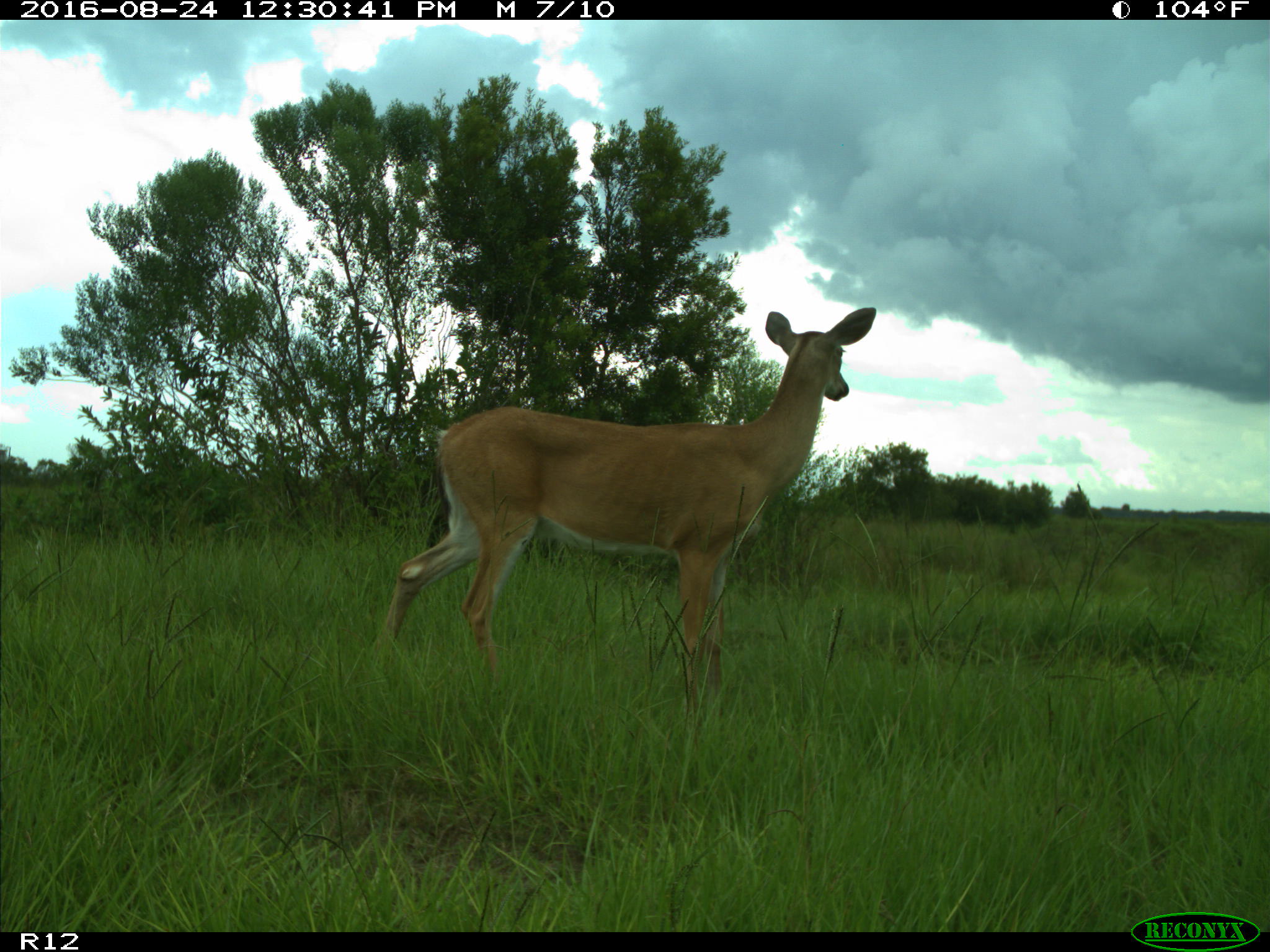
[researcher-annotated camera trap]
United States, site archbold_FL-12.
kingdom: Animalia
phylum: Chordata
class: Mammalia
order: Artiodactyla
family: Cervidae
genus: Odocoileus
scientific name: Odocoileus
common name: deer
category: unidentified deer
Unidentified deer (deer) (Odocoileus).